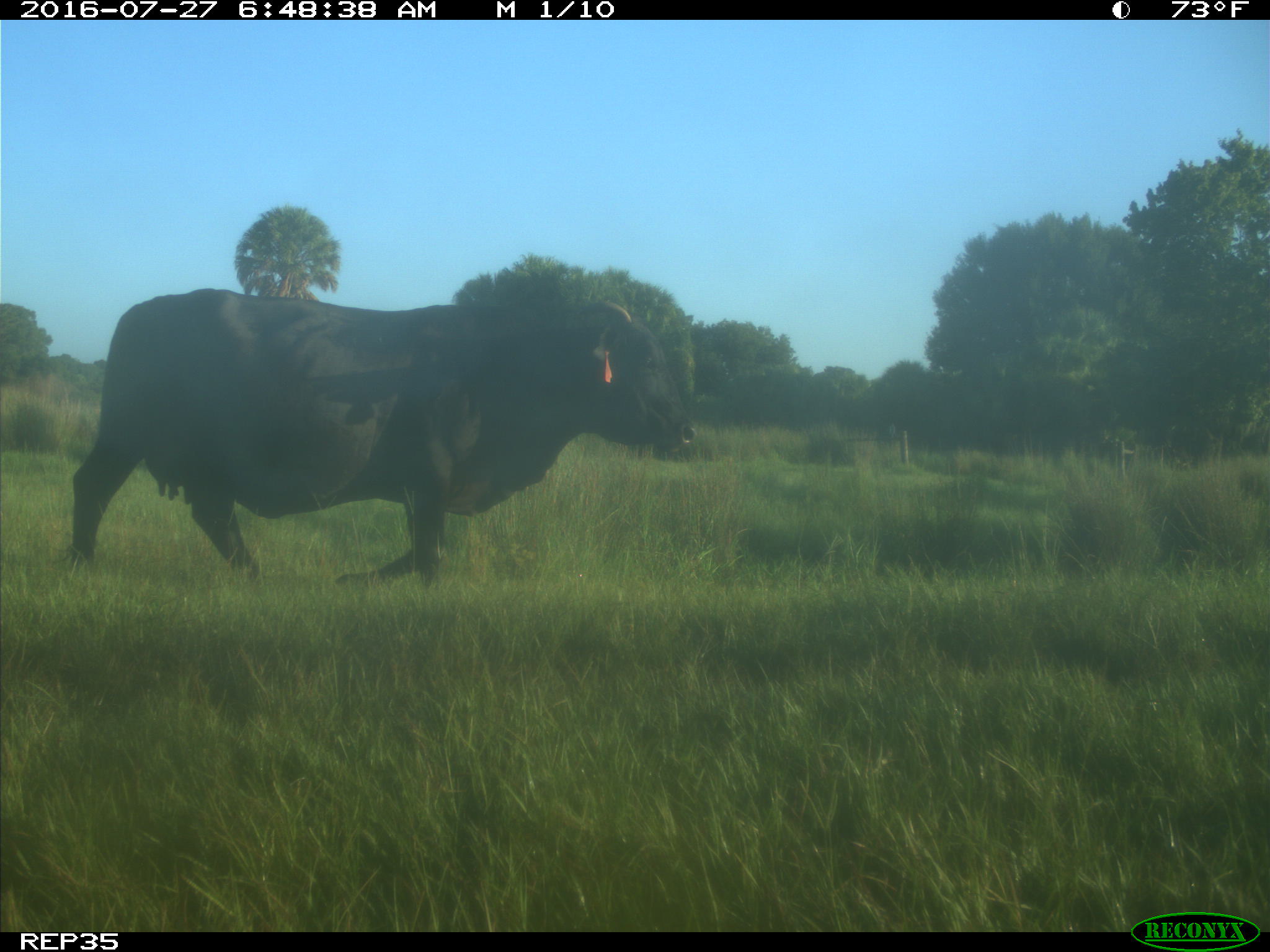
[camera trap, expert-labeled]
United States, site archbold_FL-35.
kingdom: Animalia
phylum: Chordata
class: Mammalia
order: Artiodactyla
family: Bovidae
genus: Bos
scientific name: Bos taurus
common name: domestic cow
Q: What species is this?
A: Bos taurus (domestic cow).